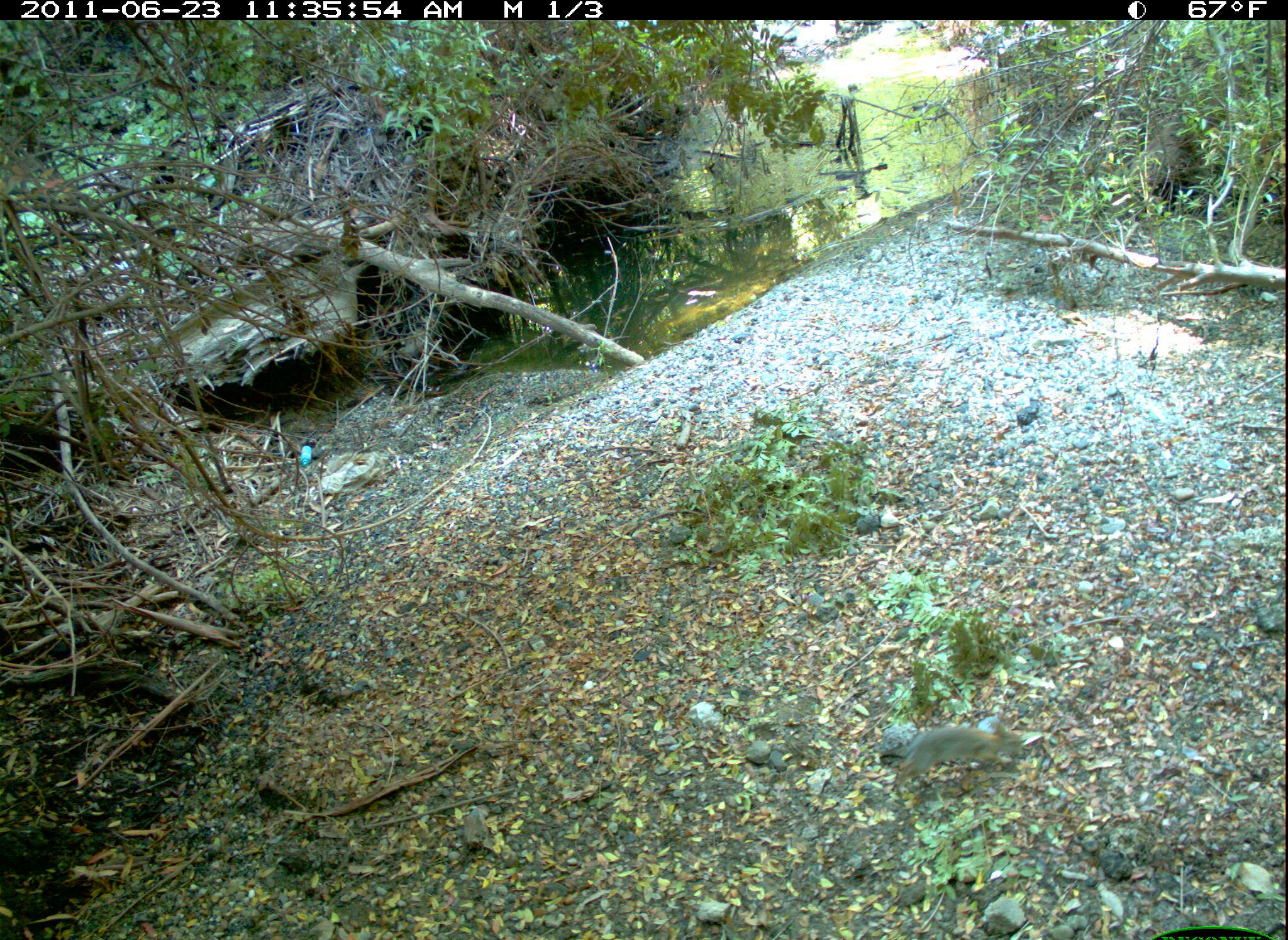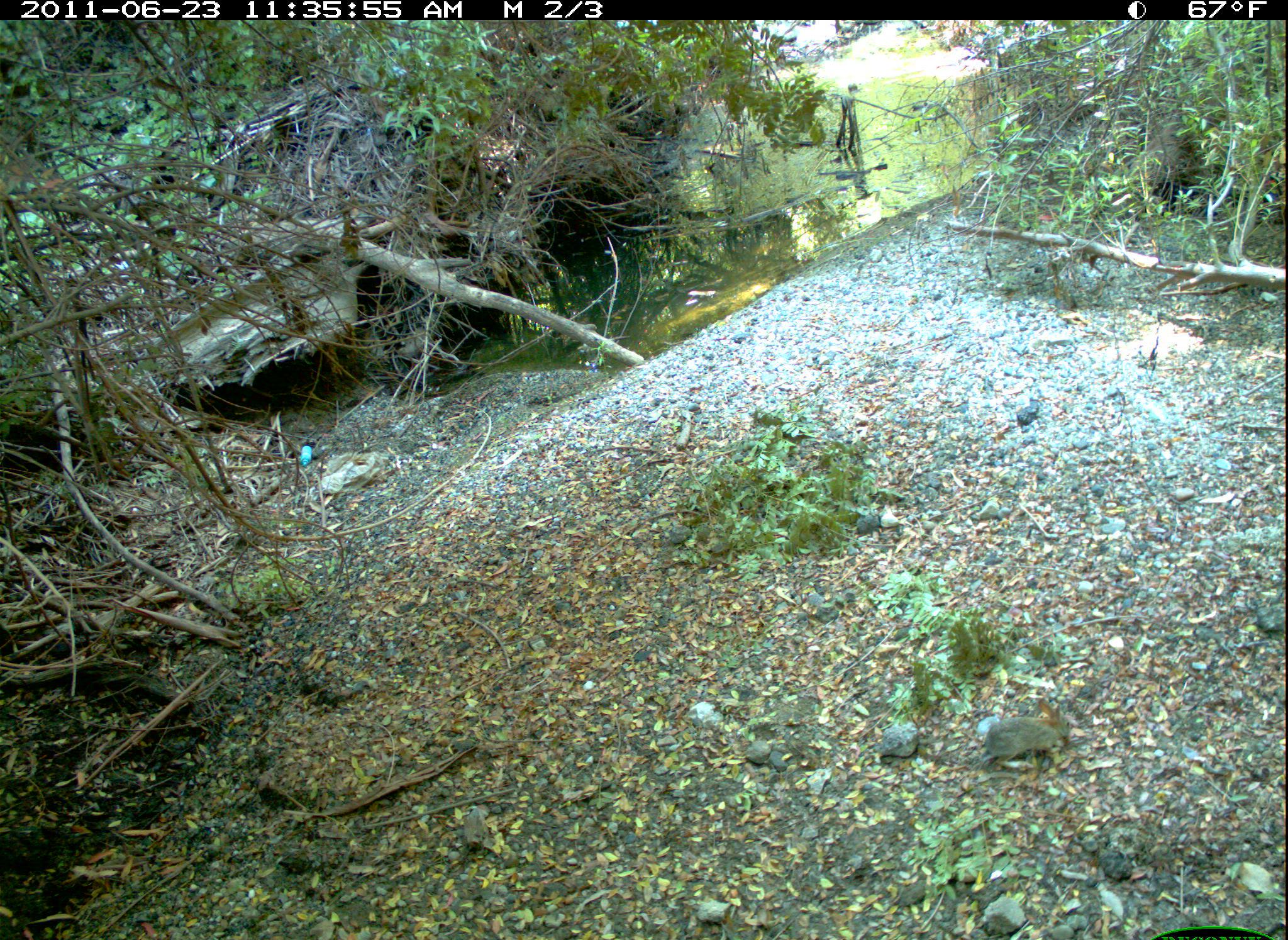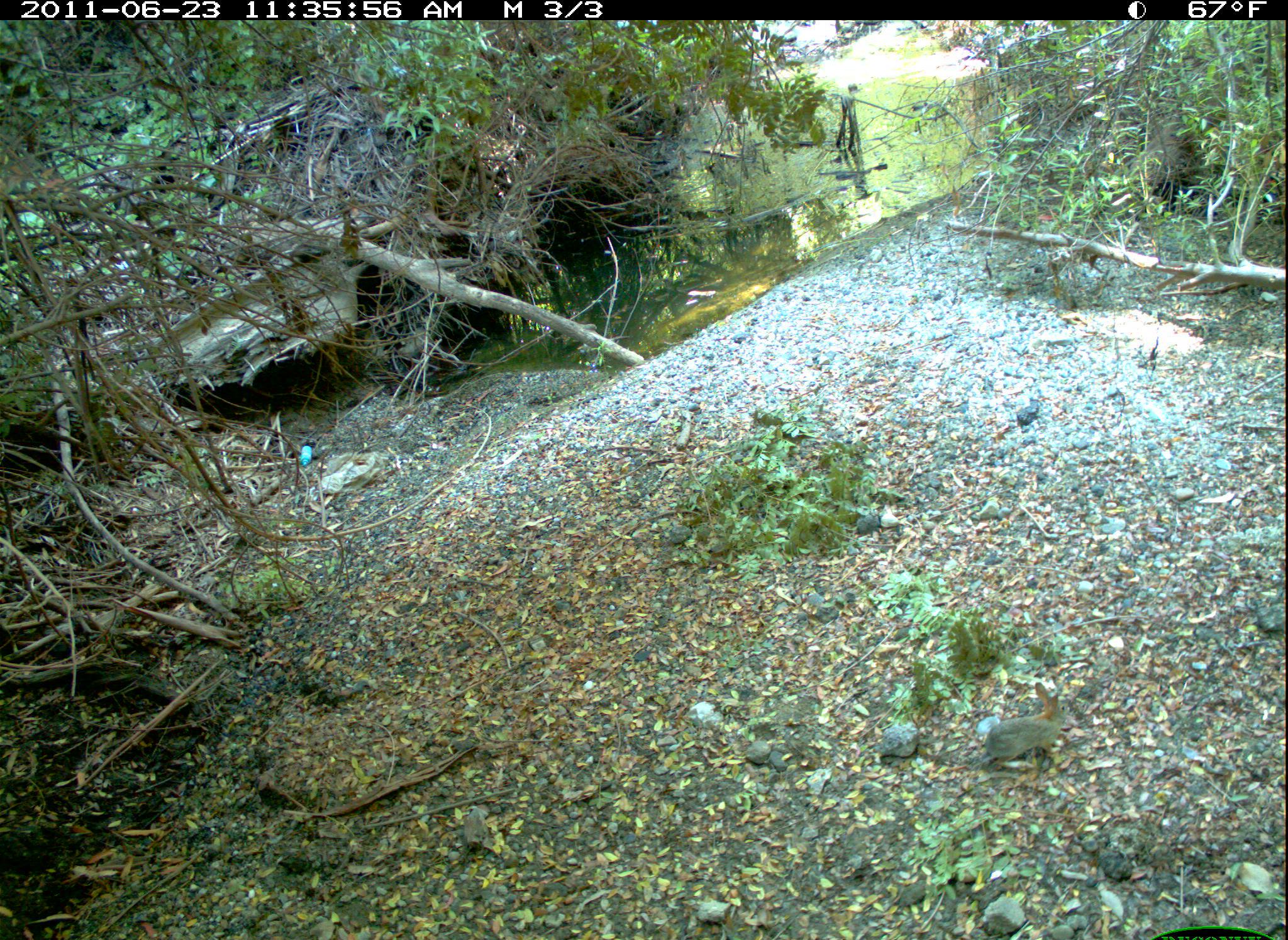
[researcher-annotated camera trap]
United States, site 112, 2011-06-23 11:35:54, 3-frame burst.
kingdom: Animalia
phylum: Chordata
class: Mammalia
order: Lagomorpha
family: Leporidae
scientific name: Leporidae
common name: rabbits and hares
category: rabbit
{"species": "rabbit (rabbits and hares) (Leporidae)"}